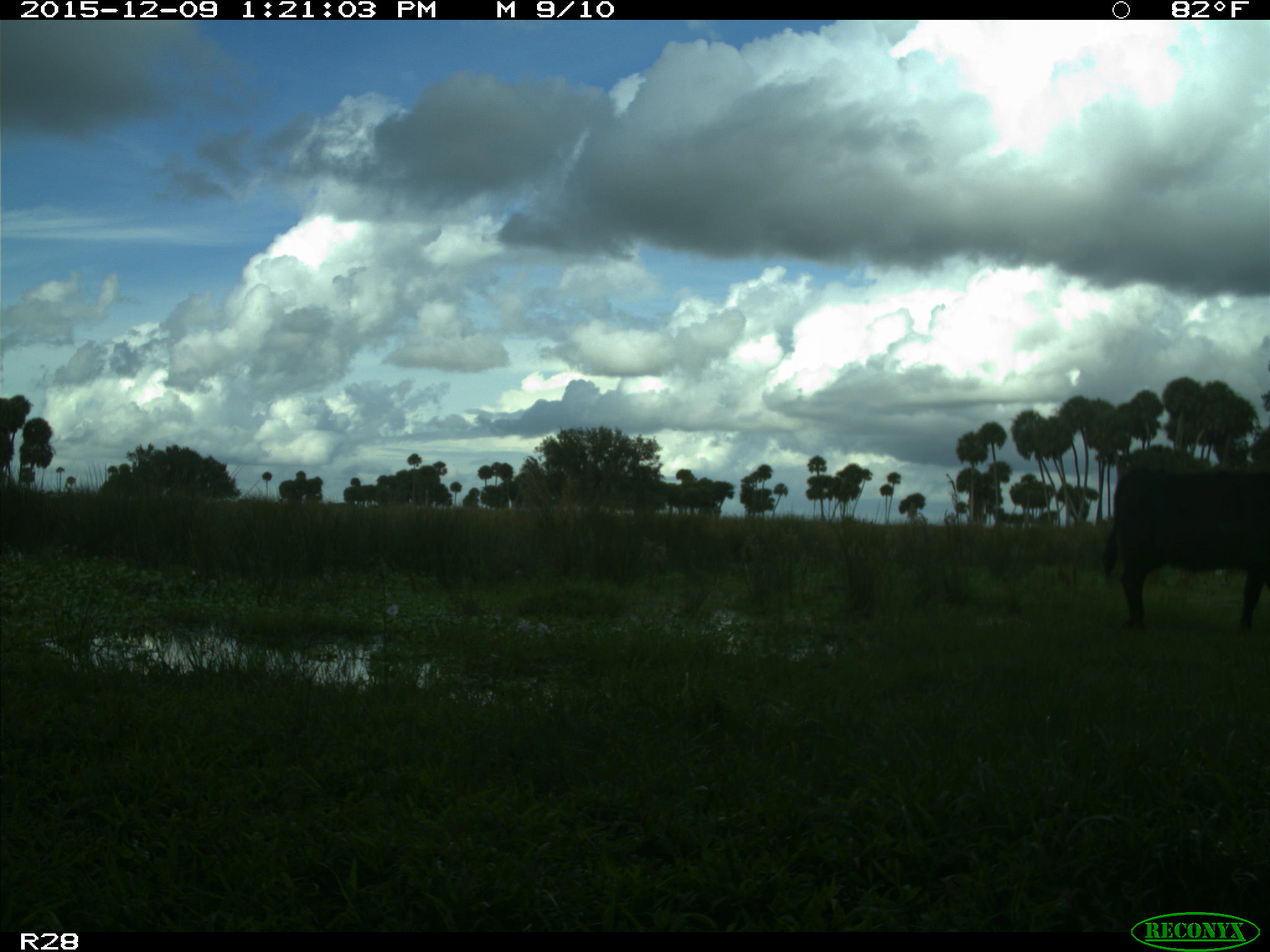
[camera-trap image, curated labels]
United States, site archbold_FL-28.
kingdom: Animalia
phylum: Chordata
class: Mammalia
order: Artiodactyla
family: Bovidae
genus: Bos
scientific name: Bos taurus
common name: domestic cow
Bos taurus (domestic cow).